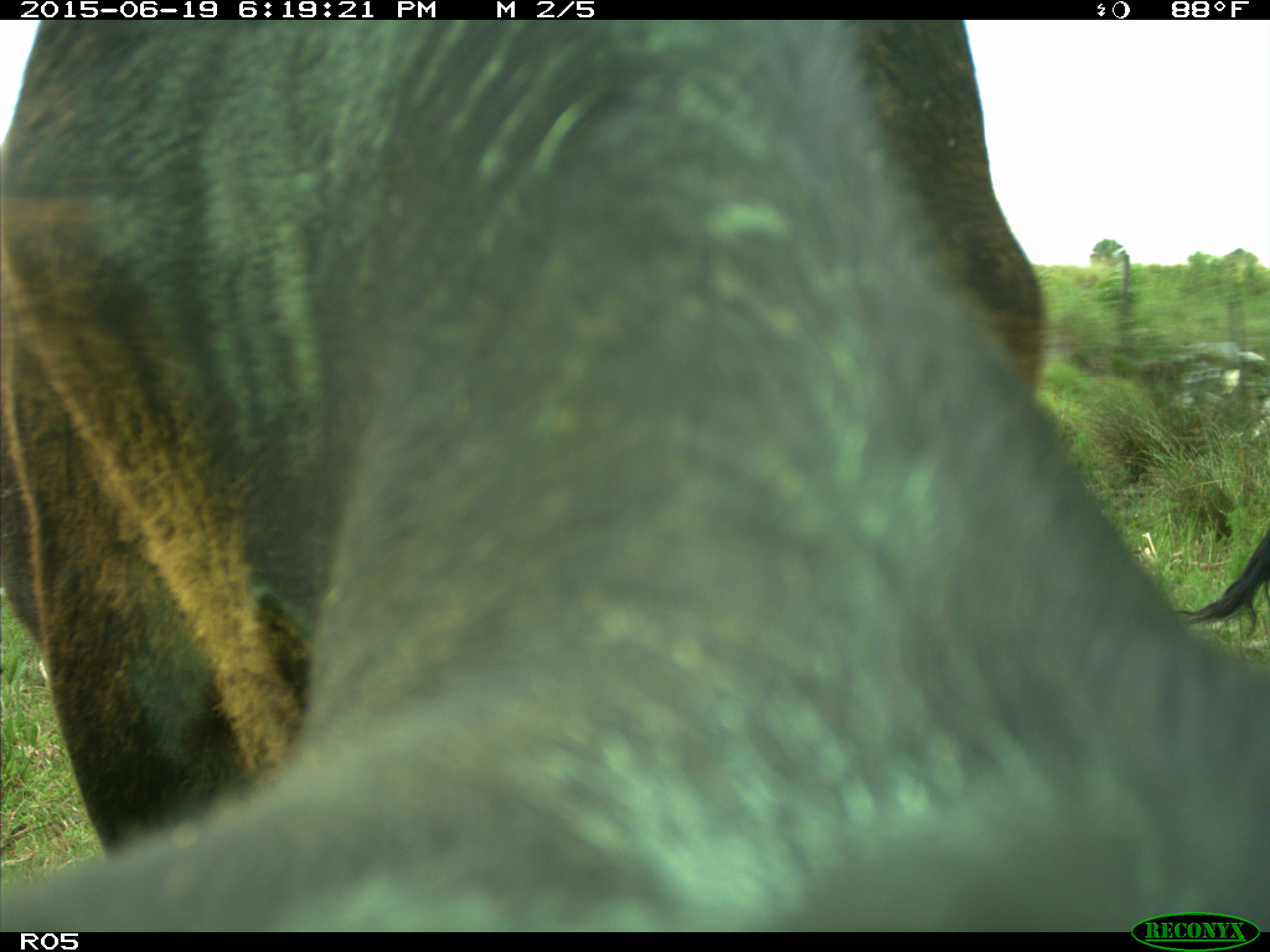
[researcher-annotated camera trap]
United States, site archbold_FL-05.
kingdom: Animalia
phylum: Chordata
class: Mammalia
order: Artiodactyla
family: Bovidae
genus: Bos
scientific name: Bos taurus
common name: domestic cow